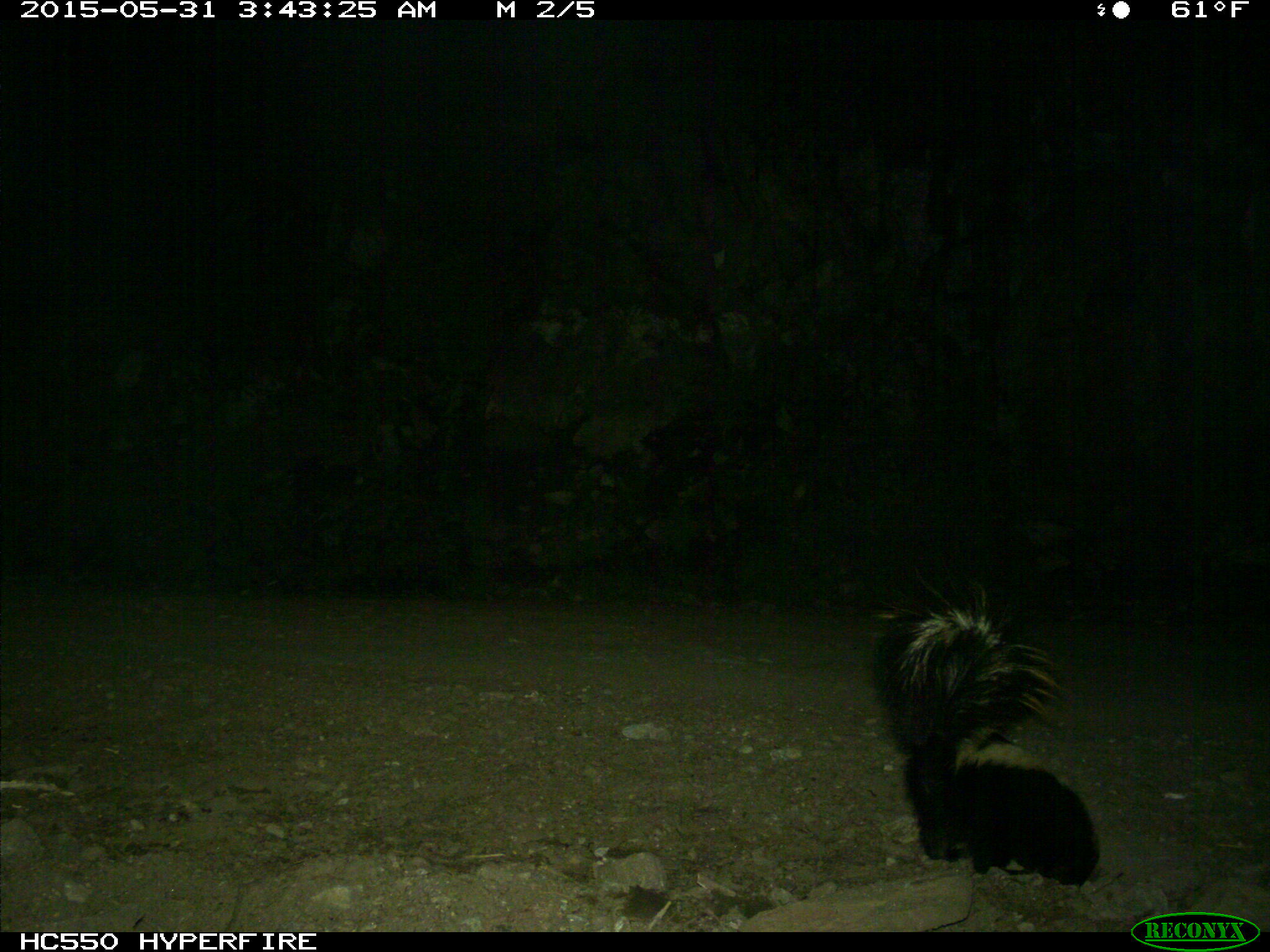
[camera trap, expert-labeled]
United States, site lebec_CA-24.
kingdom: Animalia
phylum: Chordata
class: Mammalia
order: Carnivora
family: Mephitidae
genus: Mephitis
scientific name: Mephitis mephitis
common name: striped skunk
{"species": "Mephitis mephitis (striped skunk)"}